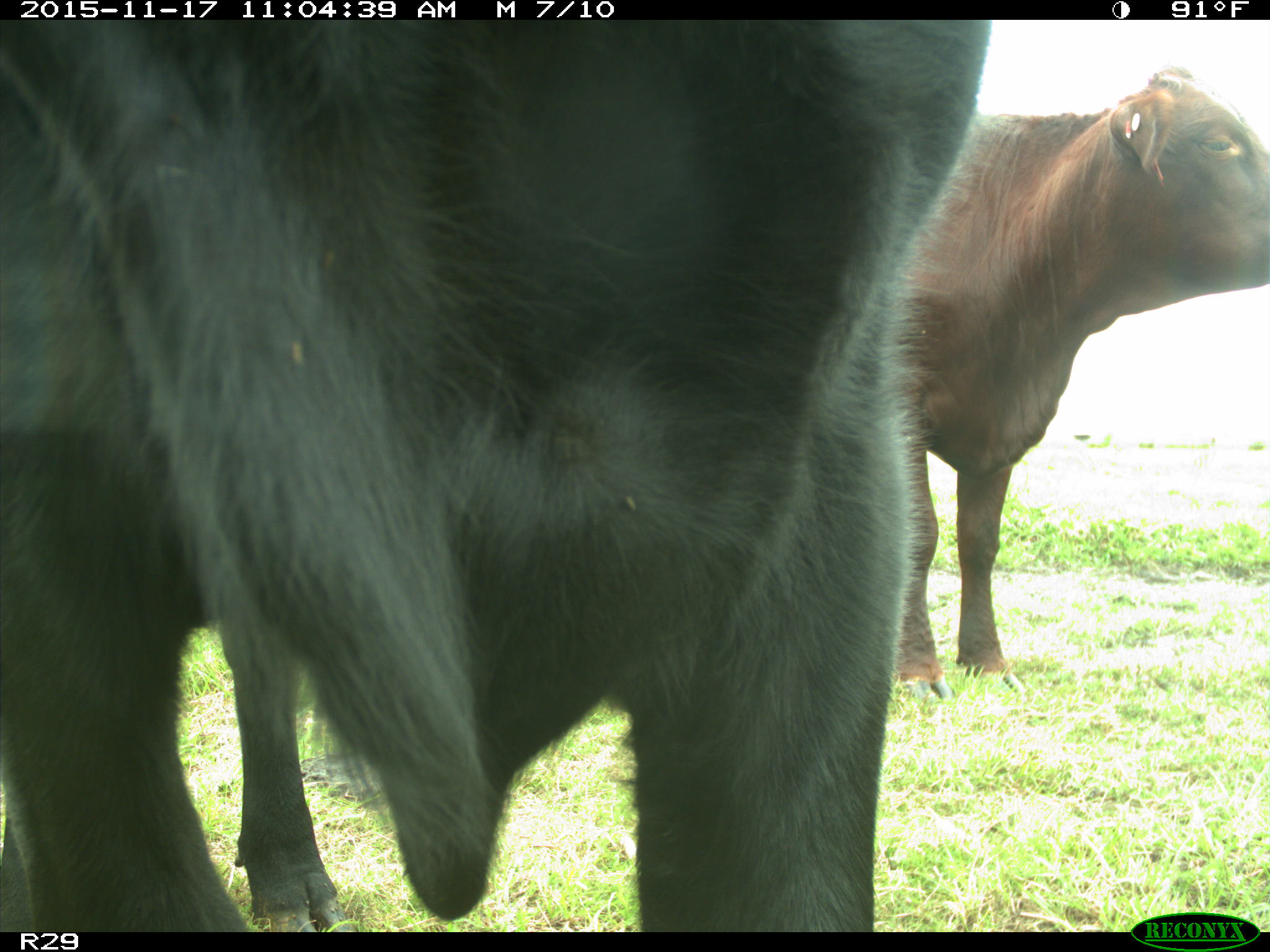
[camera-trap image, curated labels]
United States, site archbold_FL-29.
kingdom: Animalia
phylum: Chordata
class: Mammalia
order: Artiodactyla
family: Bovidae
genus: Bos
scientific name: Bos taurus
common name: domestic cow